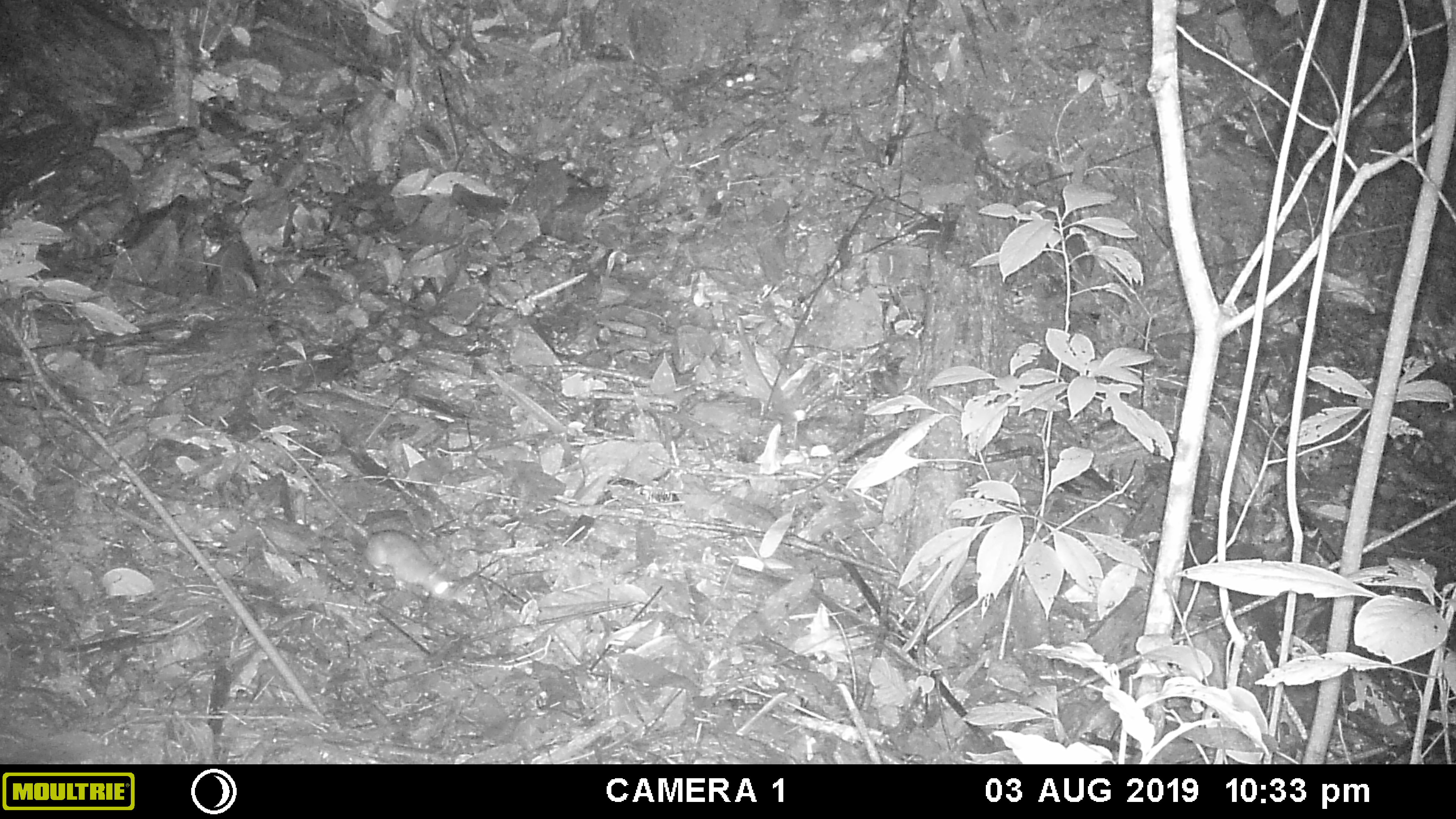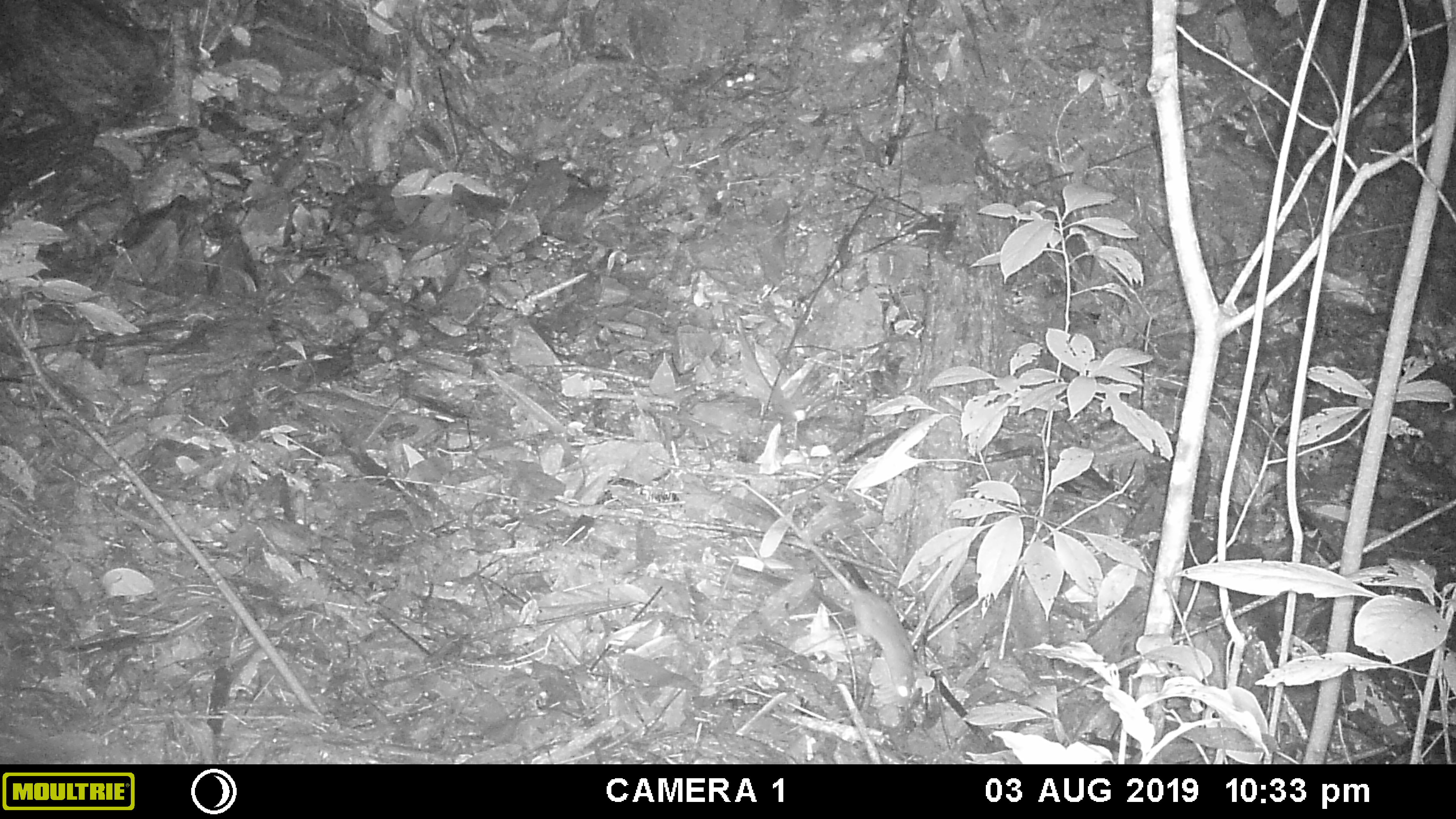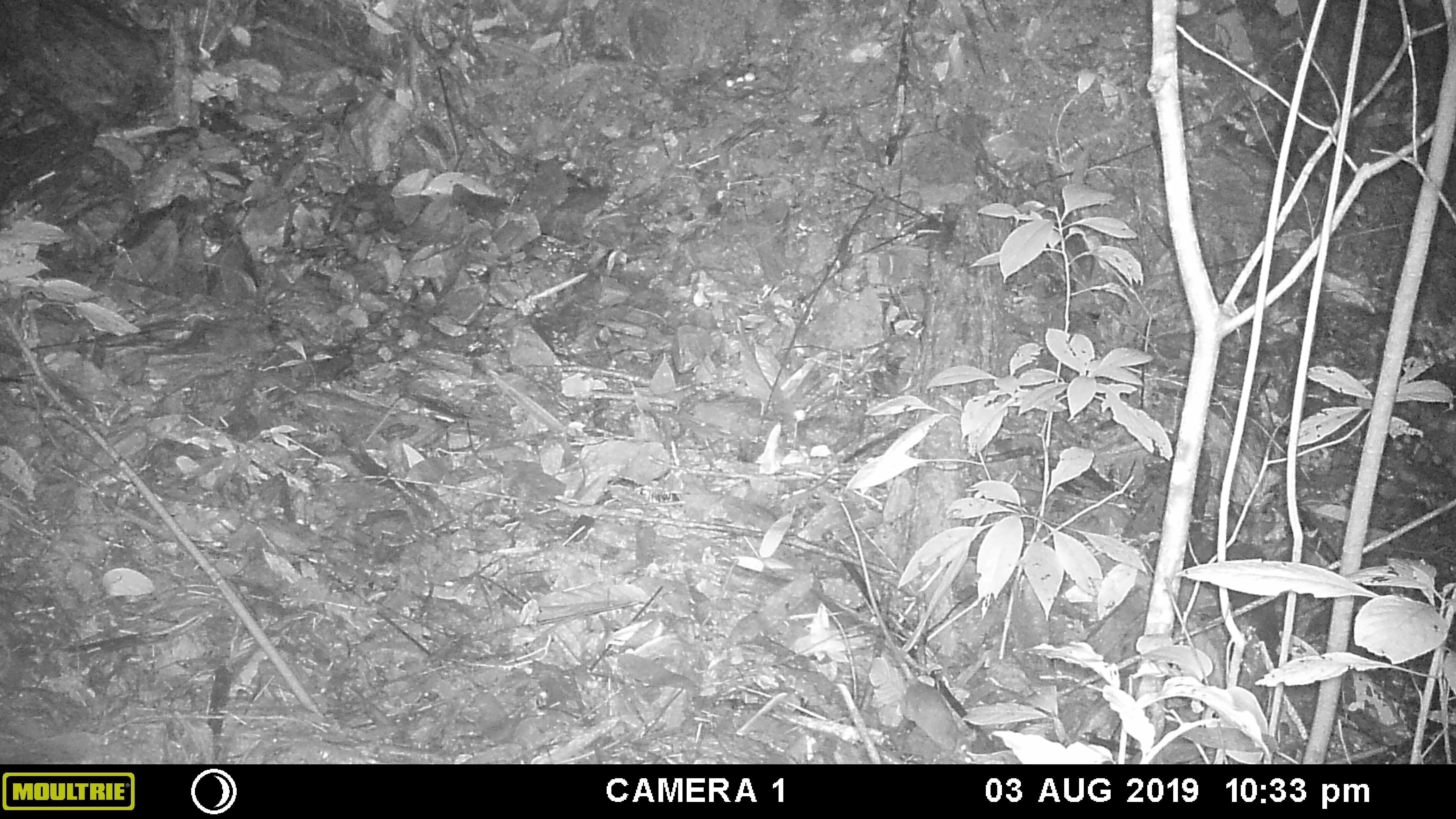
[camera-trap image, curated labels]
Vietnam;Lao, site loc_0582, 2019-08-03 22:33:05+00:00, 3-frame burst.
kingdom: Animalia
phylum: Chordata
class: Mammalia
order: Rodentia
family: Muridae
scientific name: Muridae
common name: old-world mice and rats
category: unidentified murid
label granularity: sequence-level